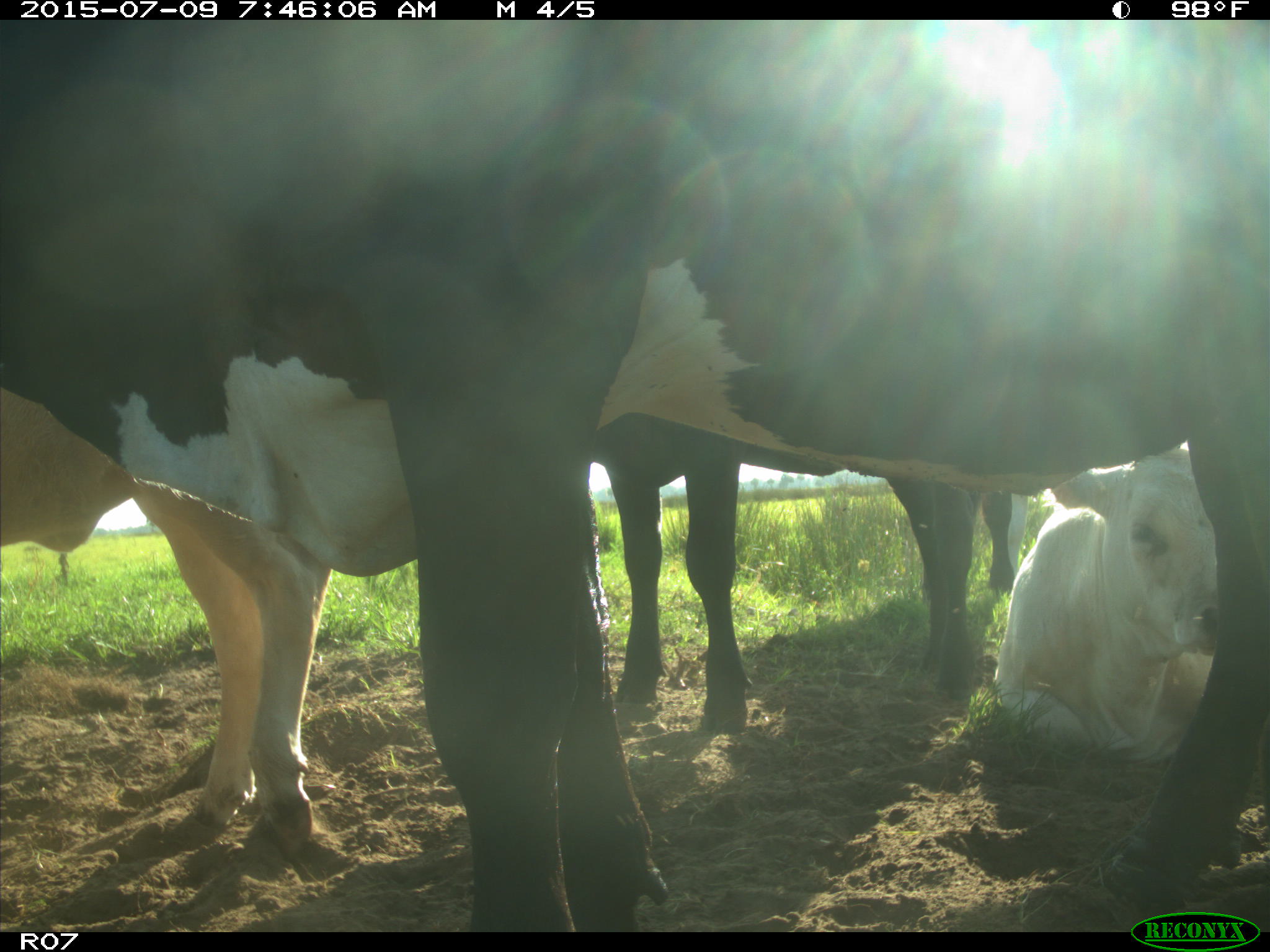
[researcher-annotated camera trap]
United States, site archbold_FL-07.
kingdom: Animalia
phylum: Chordata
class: Mammalia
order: Artiodactyla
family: Bovidae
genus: Bos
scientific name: Bos taurus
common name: domestic cow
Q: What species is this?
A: Bos taurus (domestic cow).